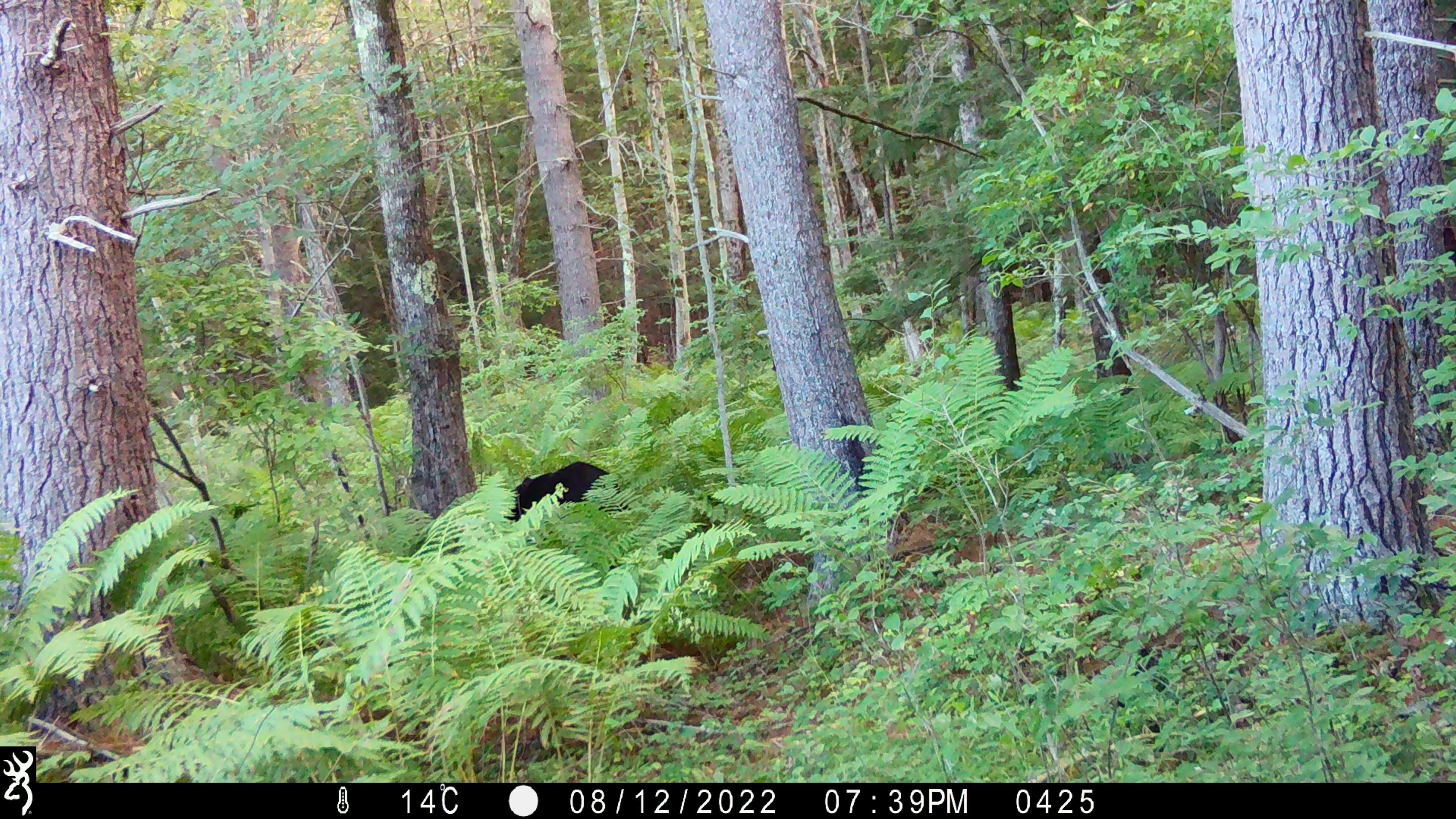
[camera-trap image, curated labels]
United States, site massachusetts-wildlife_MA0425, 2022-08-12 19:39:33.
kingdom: Animalia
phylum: Chordata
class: Mammalia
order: Carnivora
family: Ursidae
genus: Ursus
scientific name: Ursus americanus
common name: black bear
Black bear (Ursus americanus).